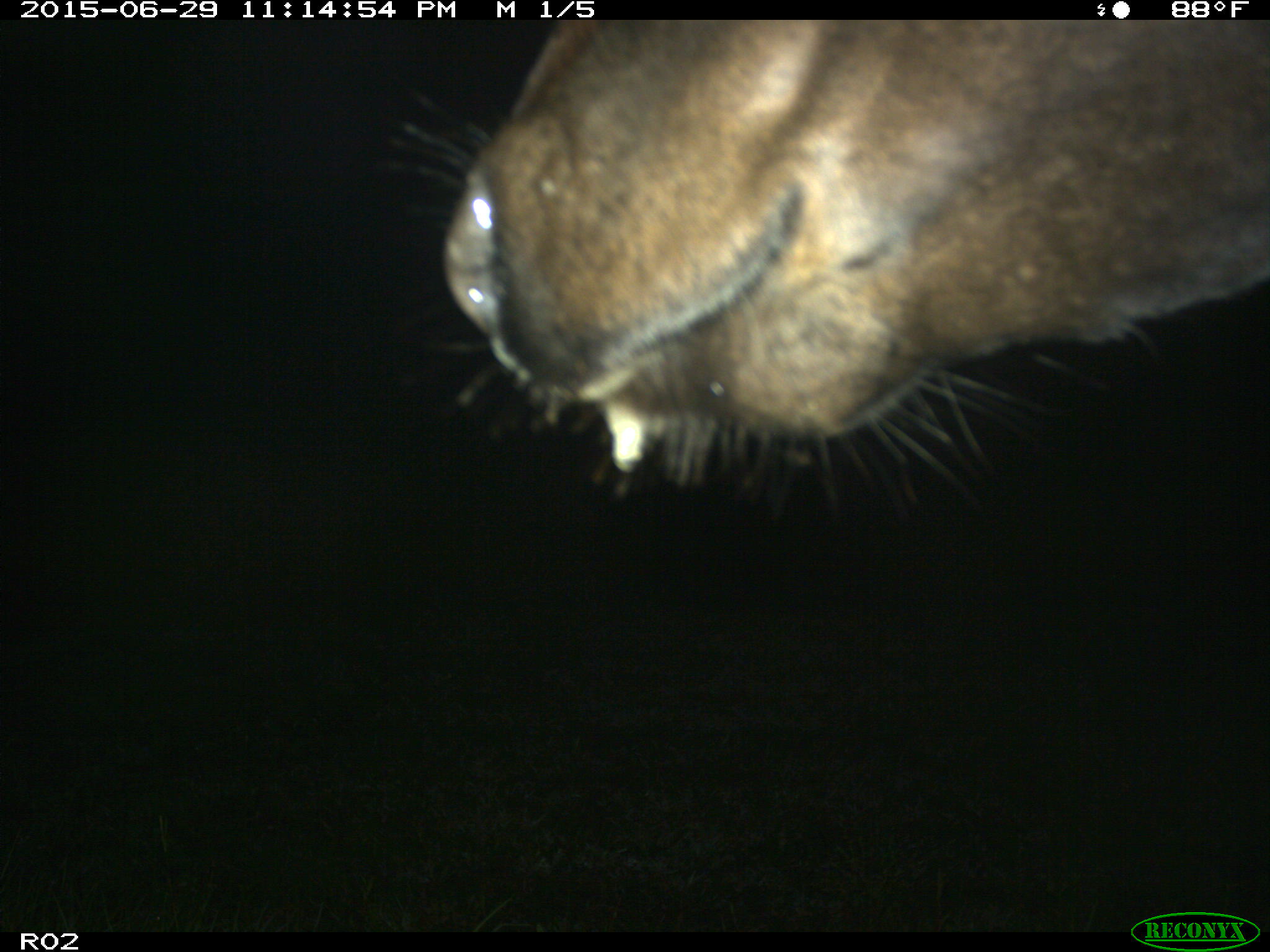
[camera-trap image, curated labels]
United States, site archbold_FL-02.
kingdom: Animalia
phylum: Chordata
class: Mammalia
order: Artiodactyla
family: Bovidae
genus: Bos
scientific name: Bos taurus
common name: domestic cow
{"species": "Bos taurus (domestic cow)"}